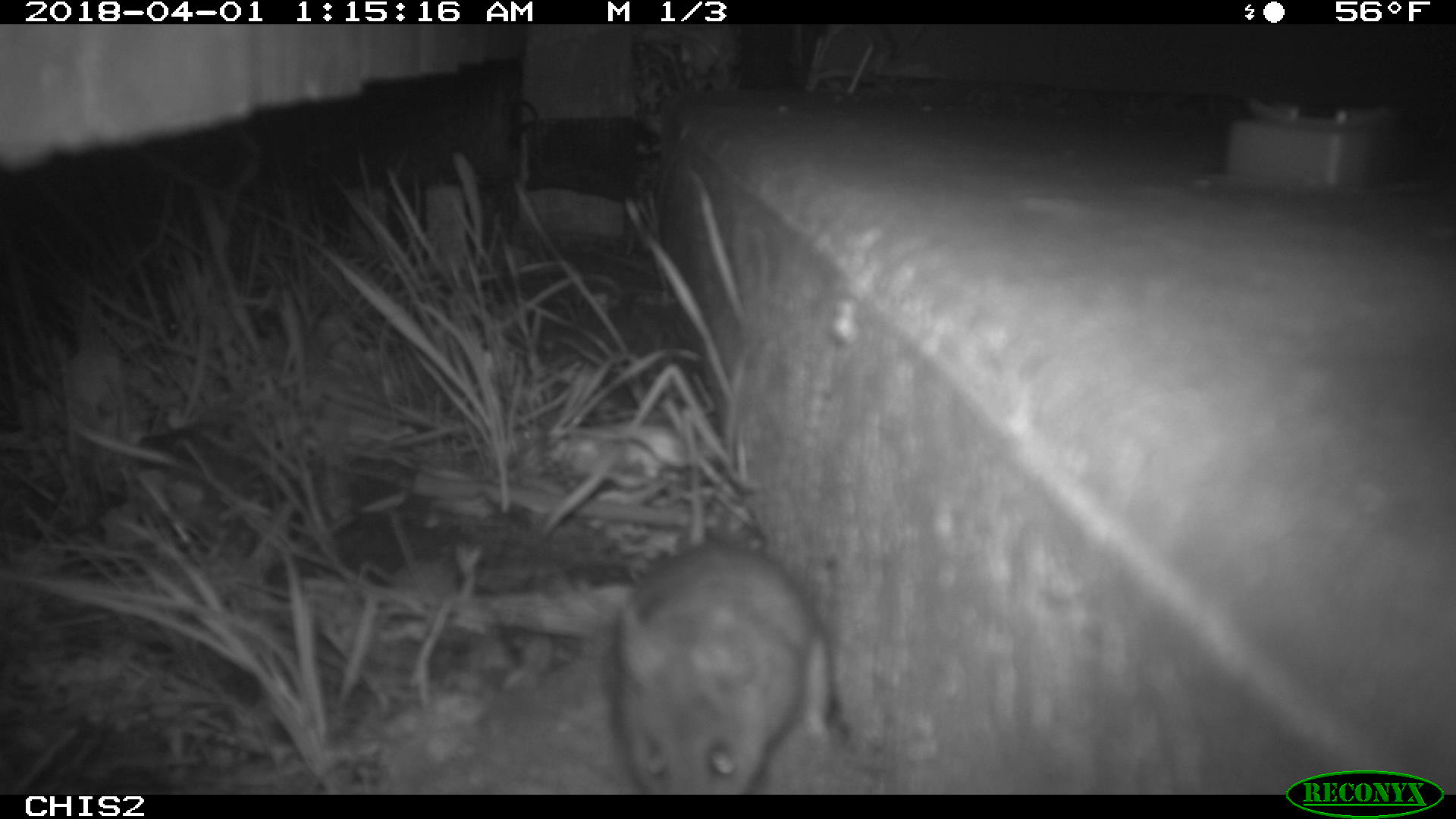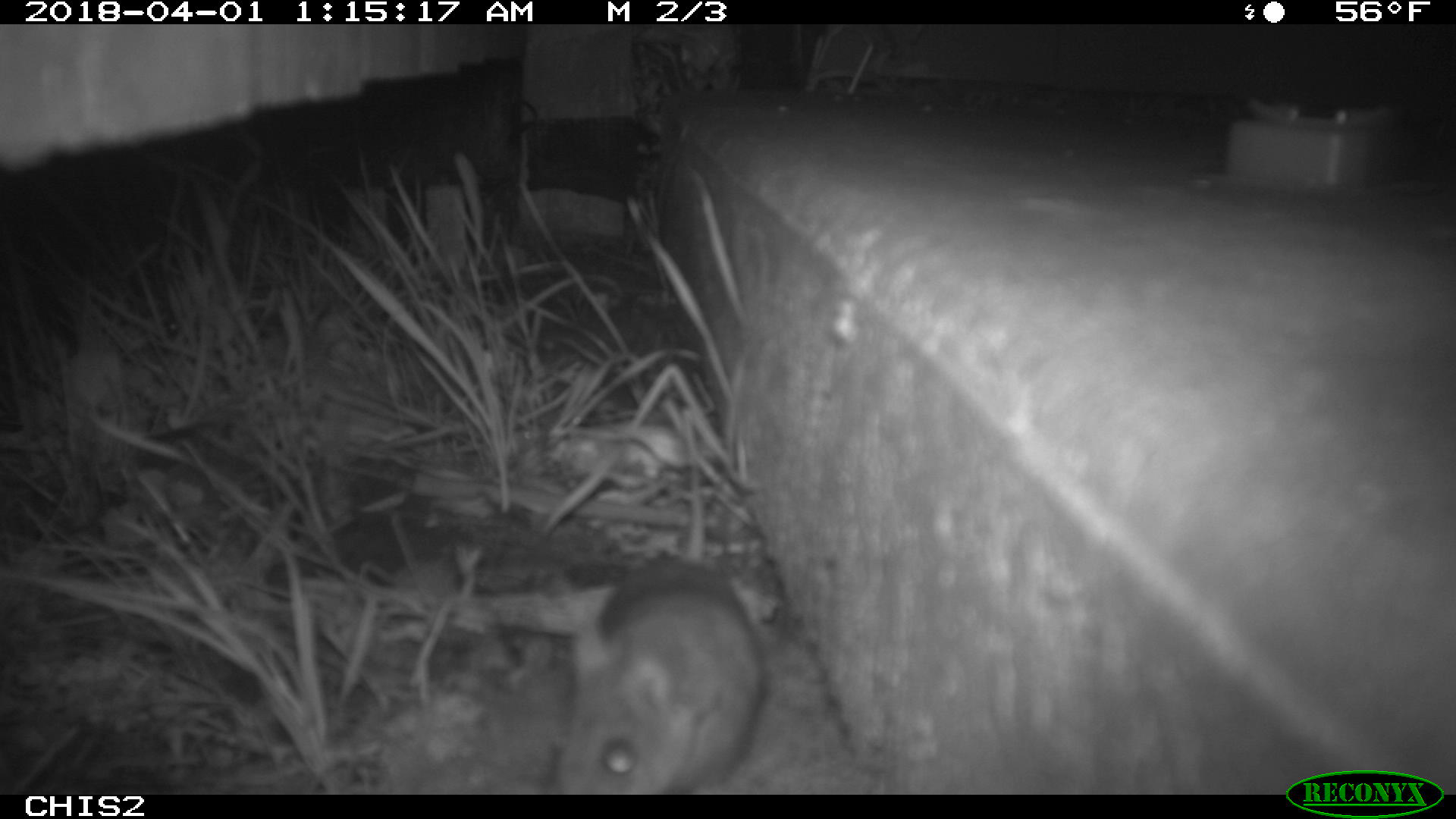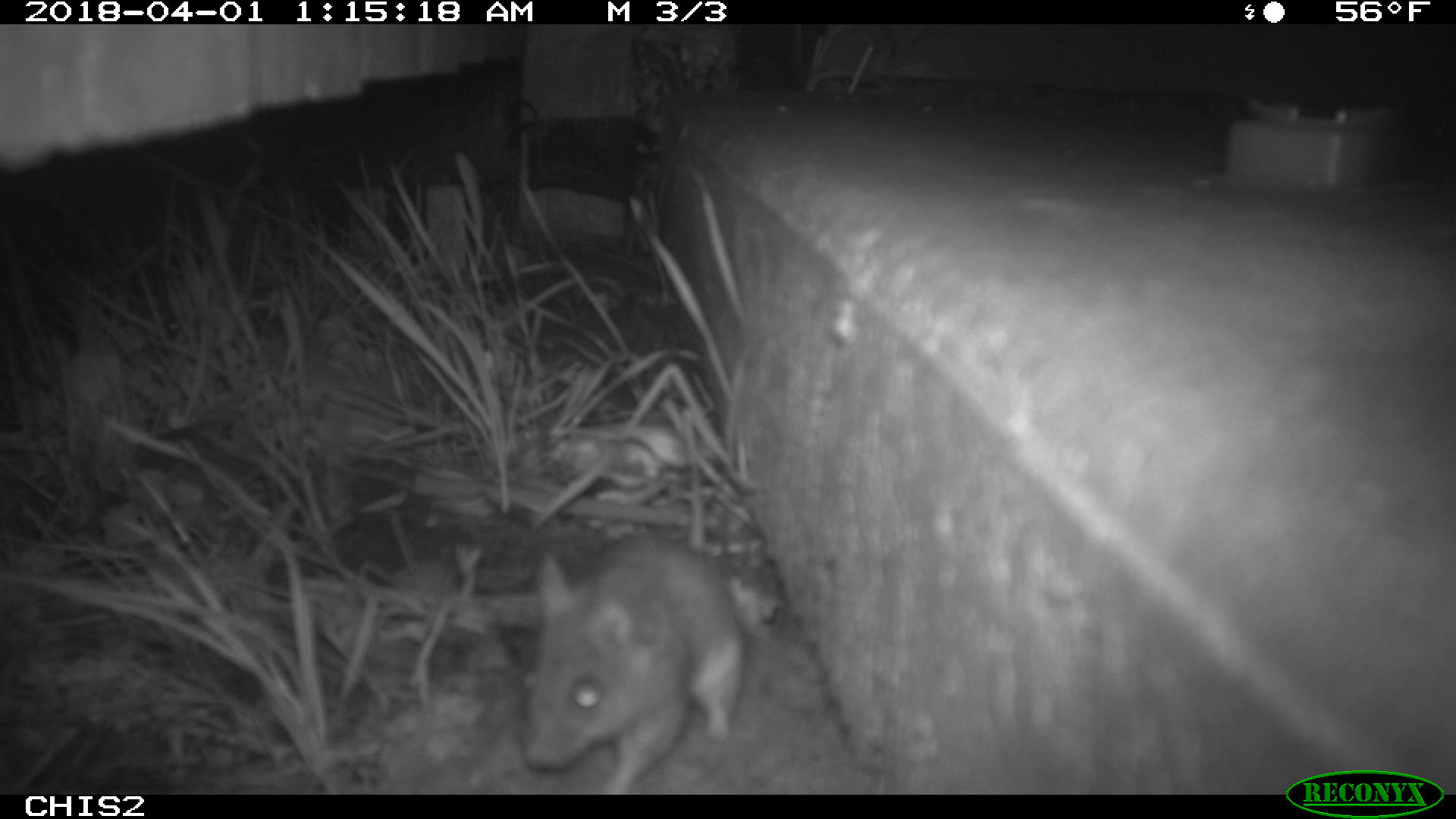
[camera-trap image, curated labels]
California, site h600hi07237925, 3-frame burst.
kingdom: Animalia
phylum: Chordata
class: Mammalia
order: Rodentia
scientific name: Rodentia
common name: rodent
Rodent (Rodentia).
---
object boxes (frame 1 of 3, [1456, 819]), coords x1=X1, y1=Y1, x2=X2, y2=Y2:
rodent: x1=612, y1=408, x2=832, y2=793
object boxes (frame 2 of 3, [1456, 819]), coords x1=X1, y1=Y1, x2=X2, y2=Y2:
rodent: x1=555, y1=408, x2=763, y2=794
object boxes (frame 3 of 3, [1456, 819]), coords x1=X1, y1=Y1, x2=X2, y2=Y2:
rodent: x1=514, y1=532, x2=744, y2=792